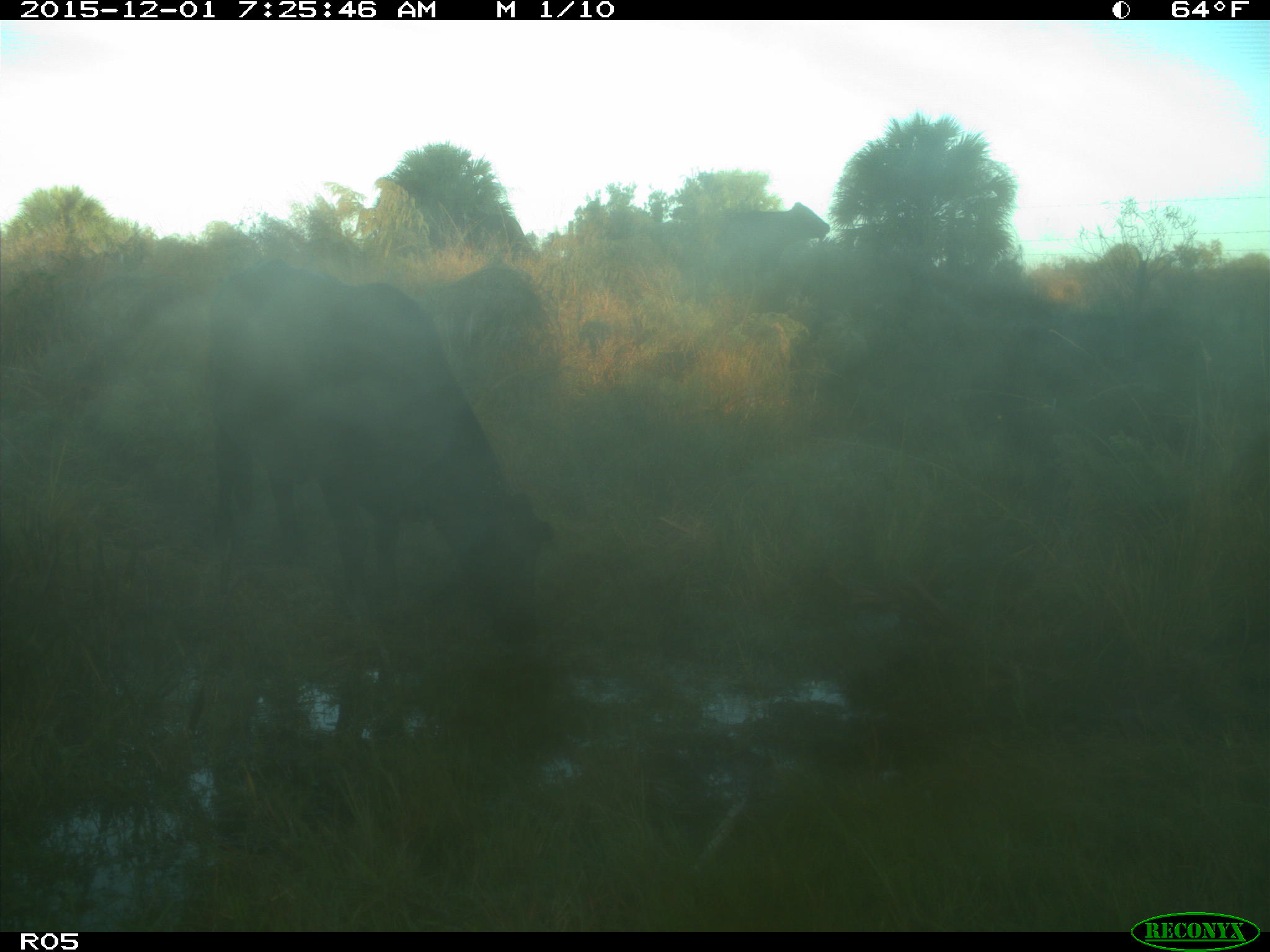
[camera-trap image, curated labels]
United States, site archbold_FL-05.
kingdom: Animalia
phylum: Chordata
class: Mammalia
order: Artiodactyla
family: Bovidae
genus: Bos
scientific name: Bos taurus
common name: domestic cow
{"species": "Bos taurus (domestic cow)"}